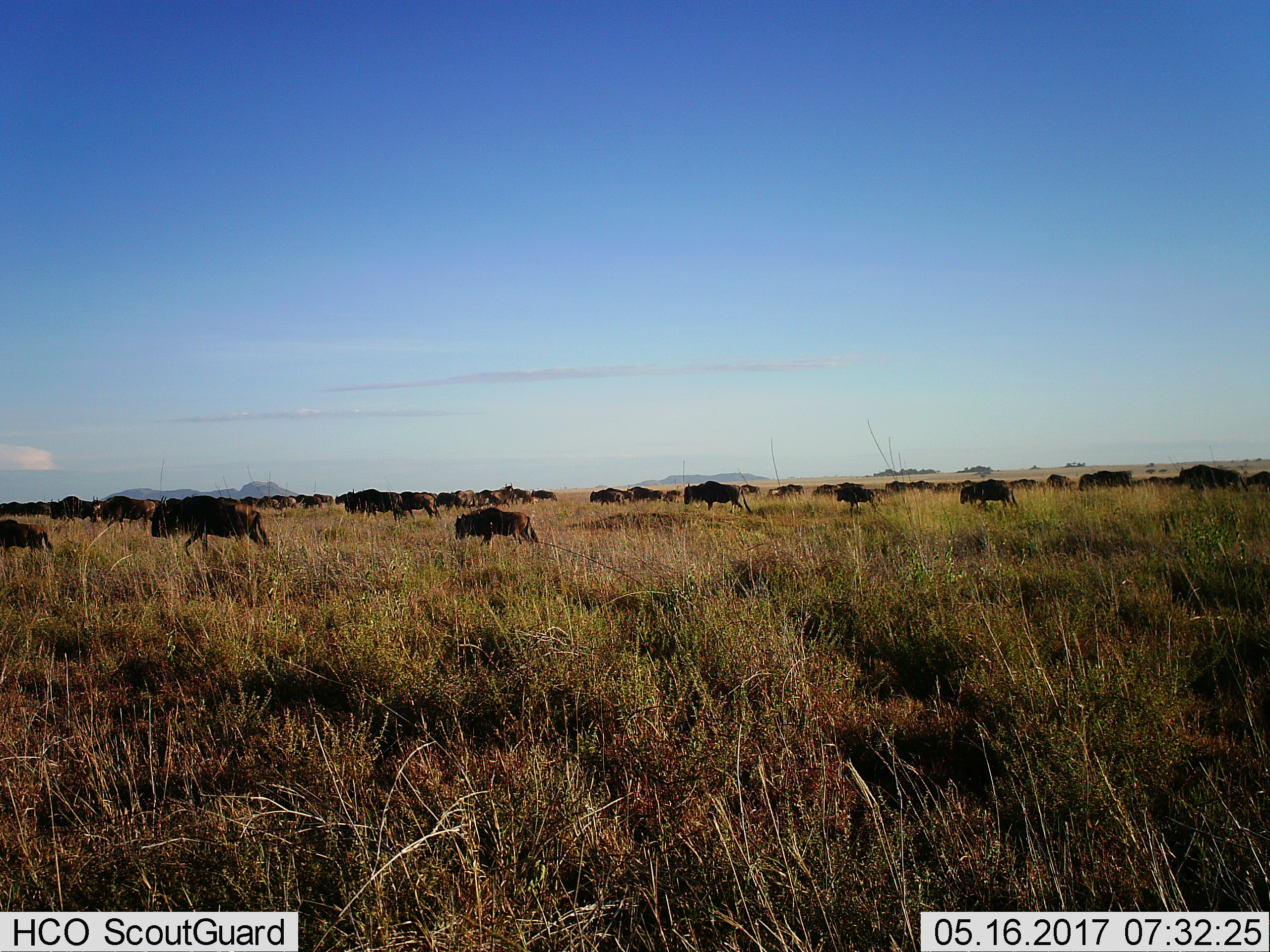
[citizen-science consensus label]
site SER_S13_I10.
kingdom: Animalia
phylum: Chordata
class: Mammalia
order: Artiodactyla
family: Bovidae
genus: Connochaetes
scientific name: Connochaetes taurinus taurinus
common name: blue wildebeest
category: wildebeestblue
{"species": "wildebeestblue (blue wildebeest) (Connochaetes taurinus taurinus)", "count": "11-50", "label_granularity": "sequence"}